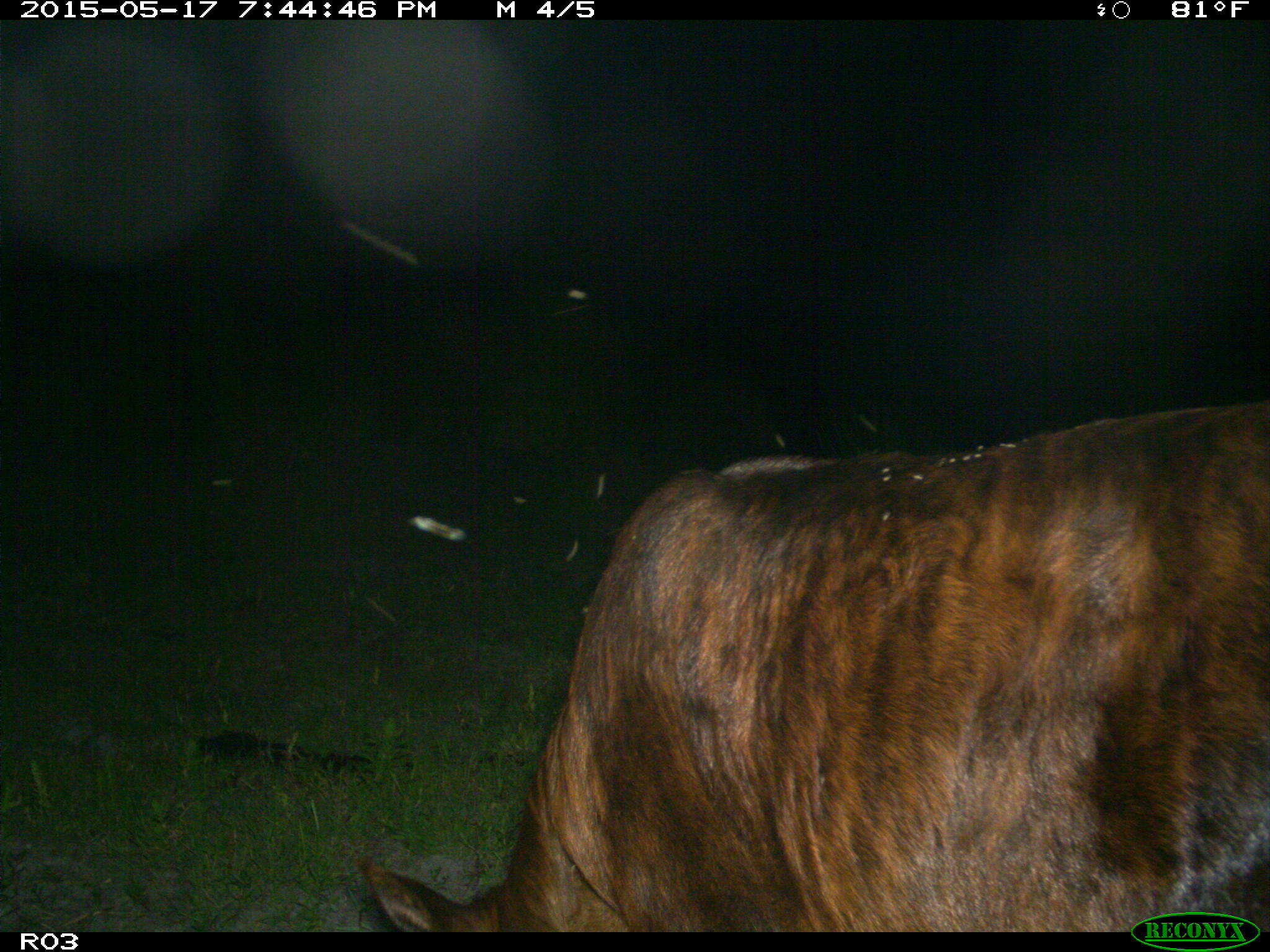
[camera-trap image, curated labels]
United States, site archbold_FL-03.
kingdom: Animalia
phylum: Chordata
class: Mammalia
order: Artiodactyla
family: Bovidae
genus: Bos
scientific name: Bos taurus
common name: domestic cow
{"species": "Bos taurus (domestic cow)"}